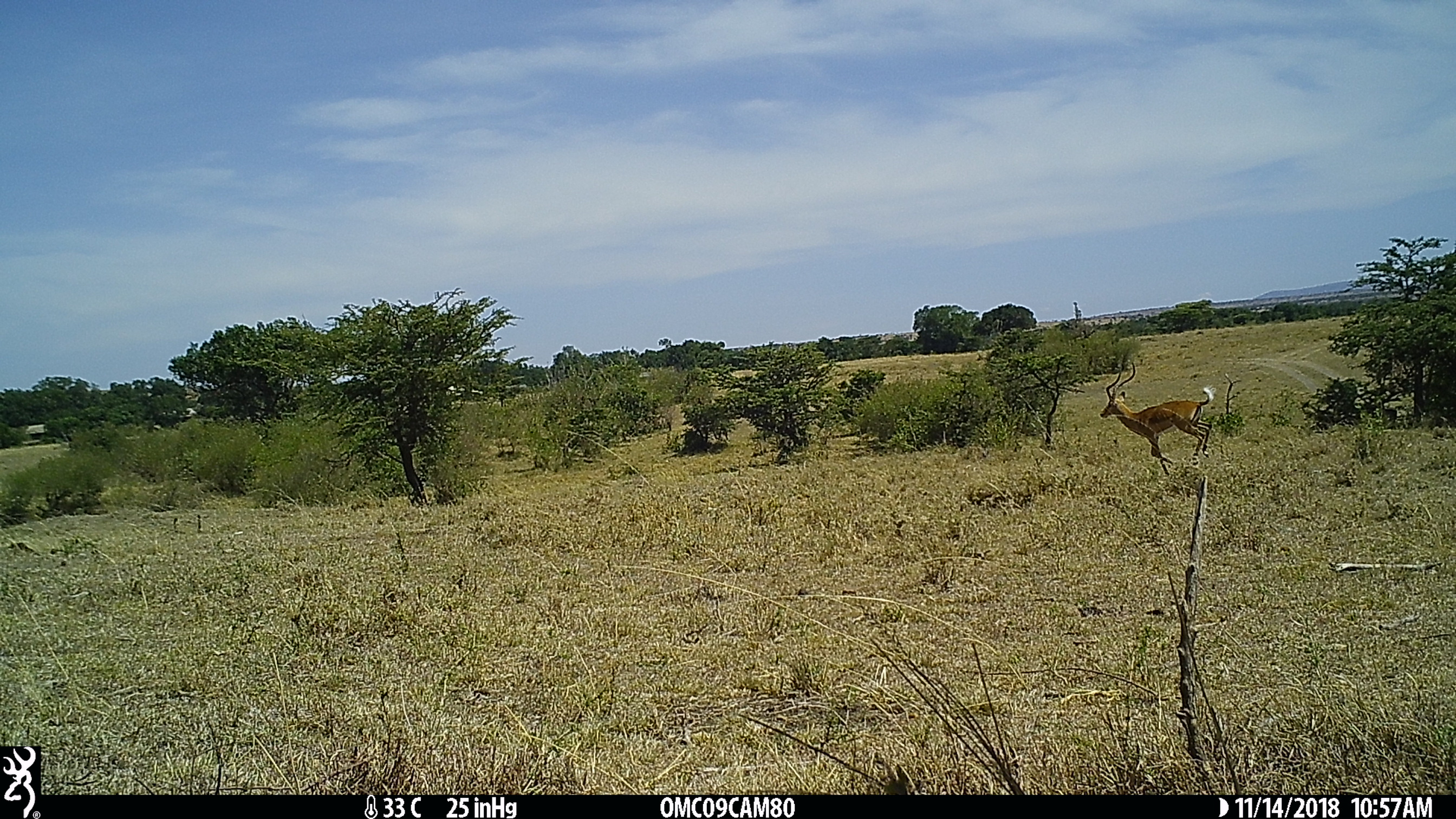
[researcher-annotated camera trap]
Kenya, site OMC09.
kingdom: Animalia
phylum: Chordata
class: Mammalia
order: Artiodactyla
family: Bovidae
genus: Aepyceros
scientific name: Aepyceros melampus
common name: impala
Impala (Aepyceros melampus).